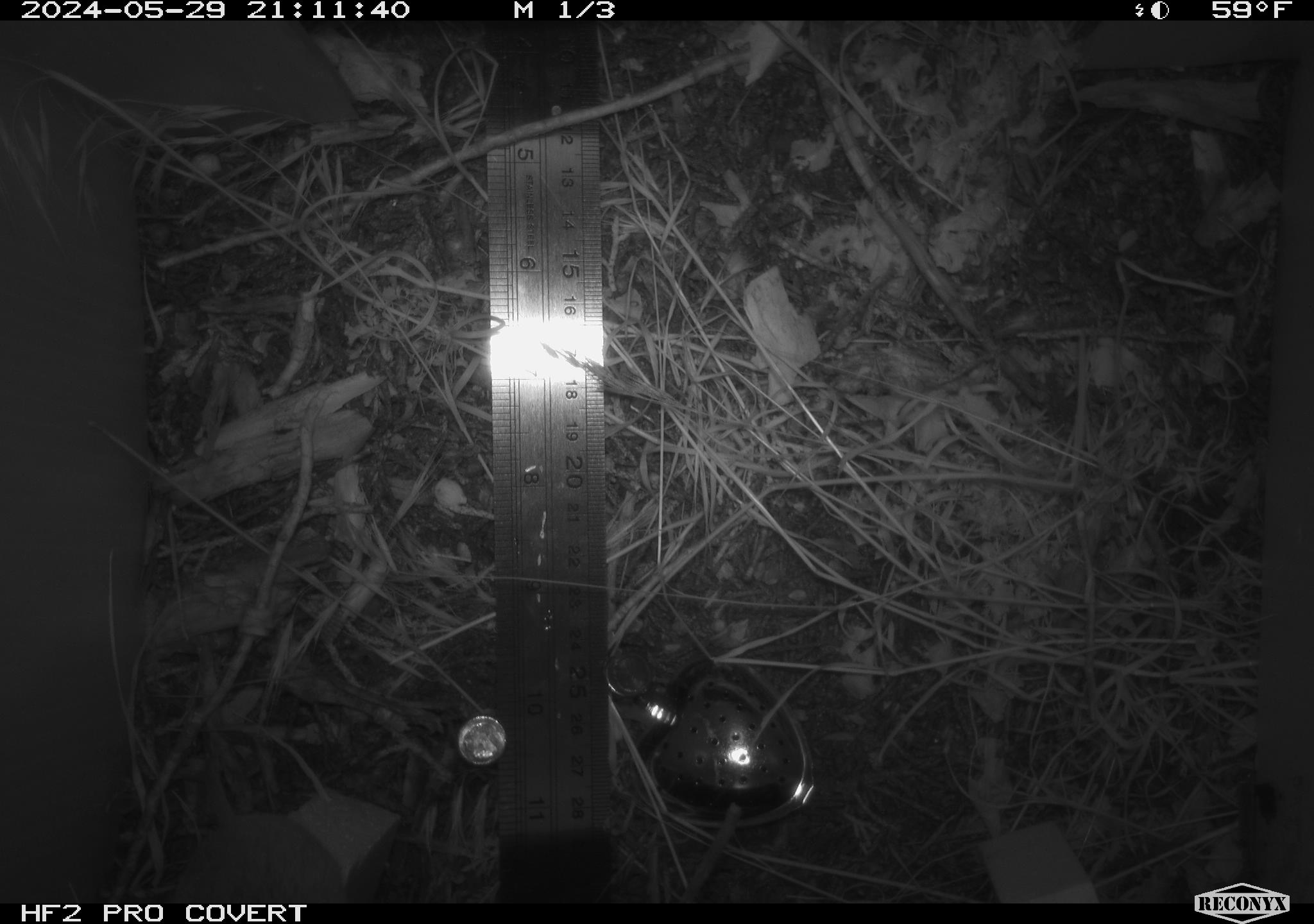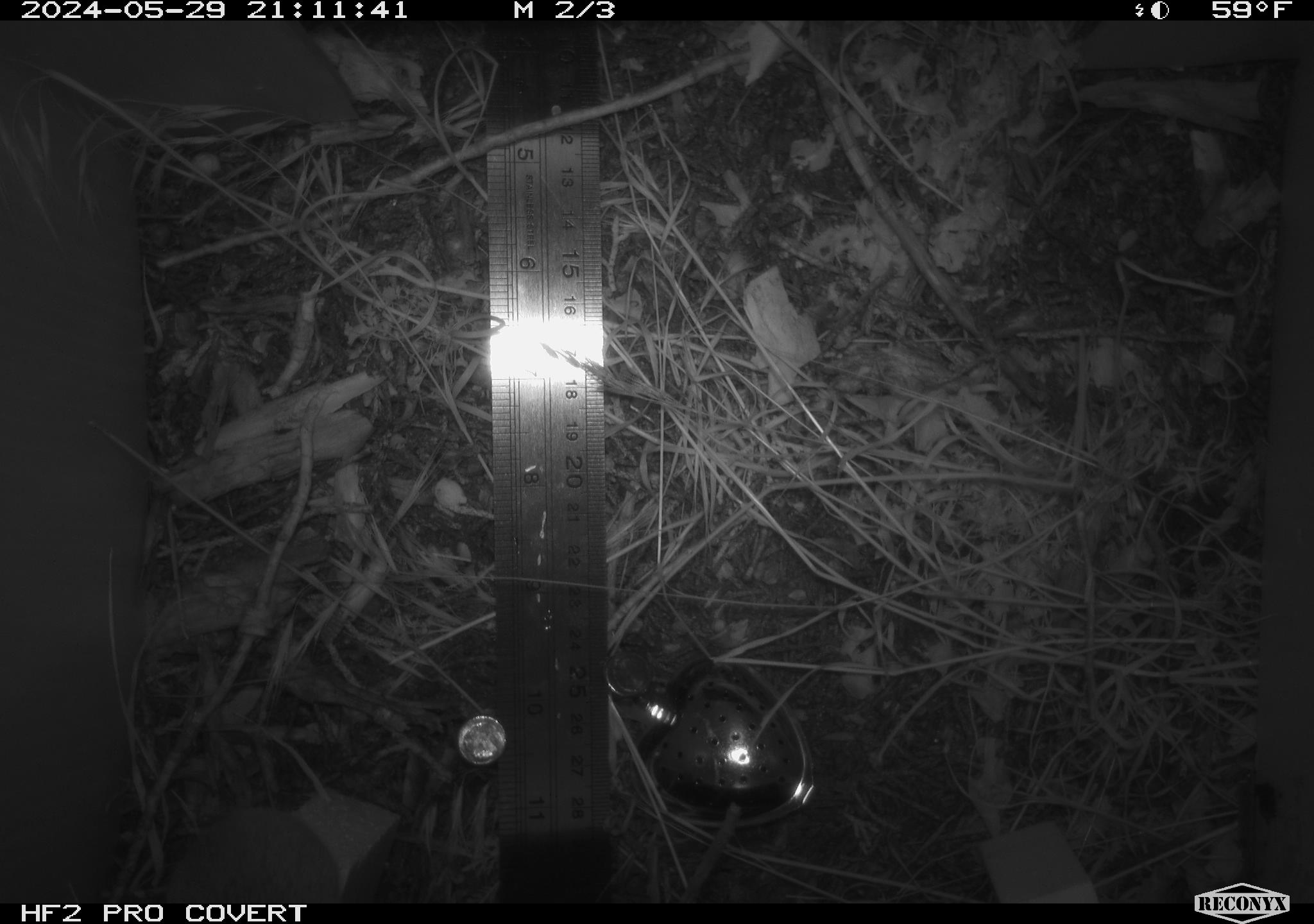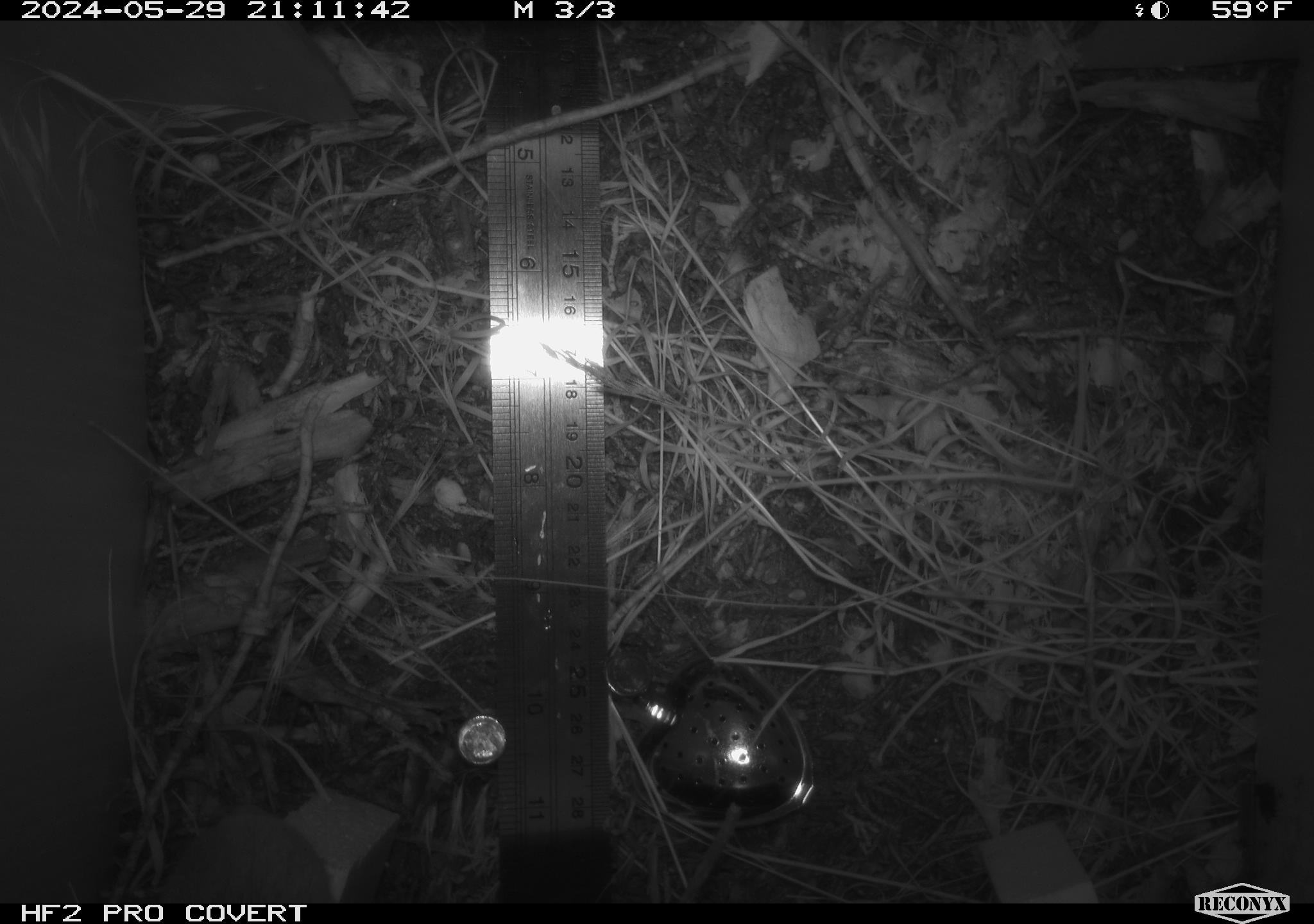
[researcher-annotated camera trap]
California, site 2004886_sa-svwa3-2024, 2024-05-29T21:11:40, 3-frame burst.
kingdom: Animalia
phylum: Chordata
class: Mammalia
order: Rodentia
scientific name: Rodentia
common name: mouse species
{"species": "mouse species (Rodentia)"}